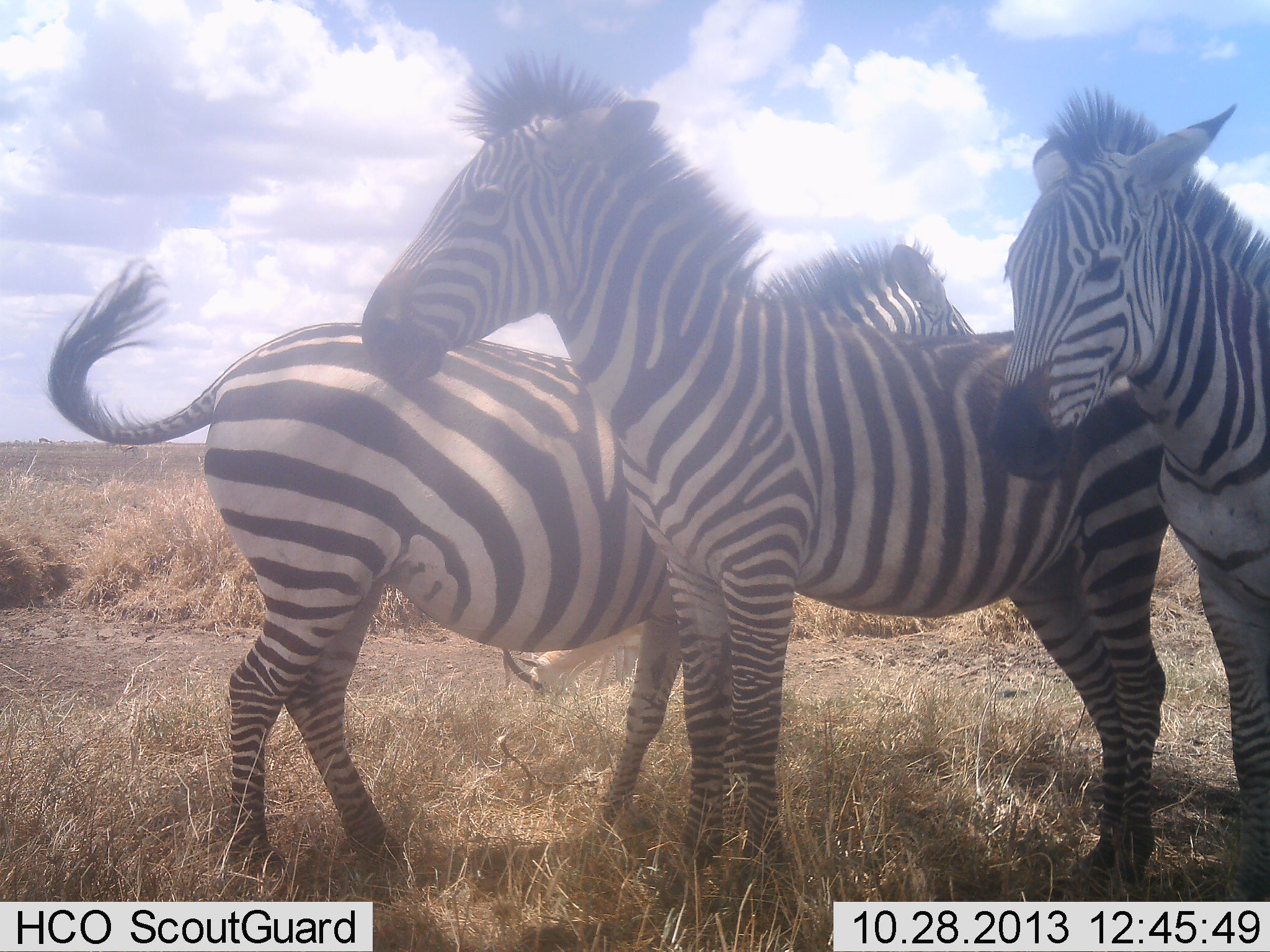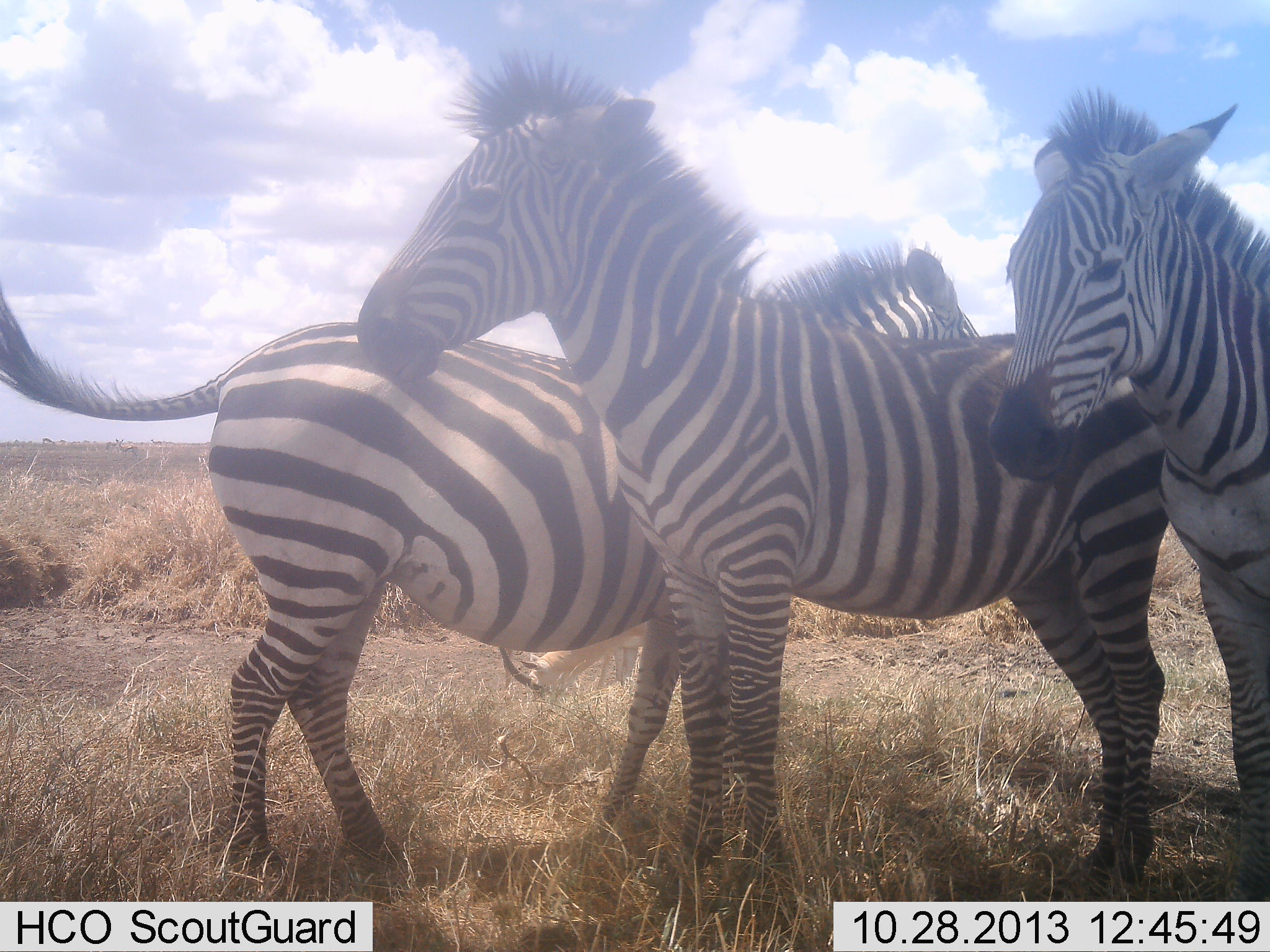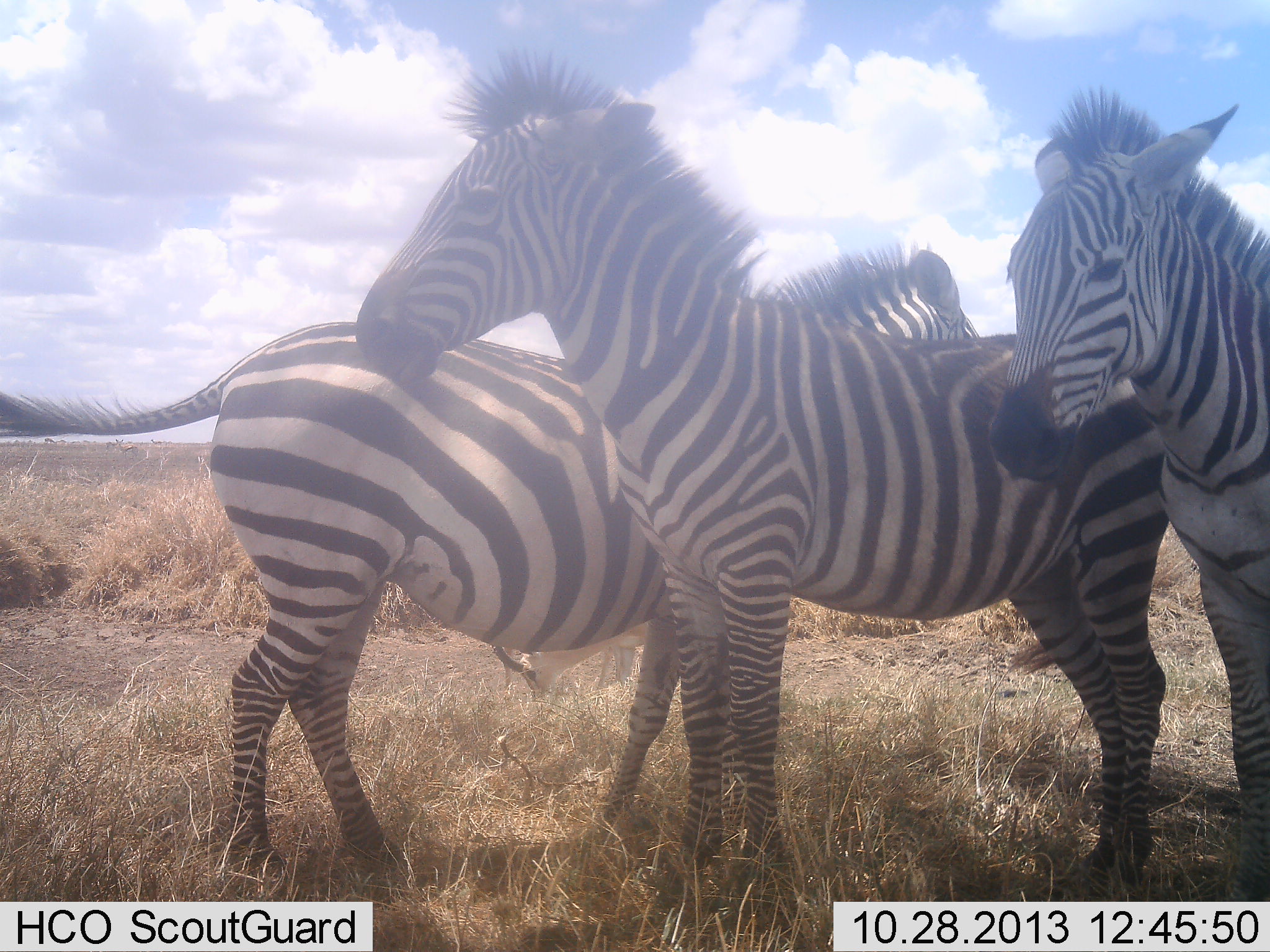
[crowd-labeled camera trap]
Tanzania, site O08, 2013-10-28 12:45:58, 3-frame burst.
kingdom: Animalia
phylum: Chordata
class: Mammalia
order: Perissodactyla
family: Equidae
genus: Equus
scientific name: Equus quagga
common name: plains zebra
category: zebra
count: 3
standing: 83%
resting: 9%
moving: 9%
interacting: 39%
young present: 0%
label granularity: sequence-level